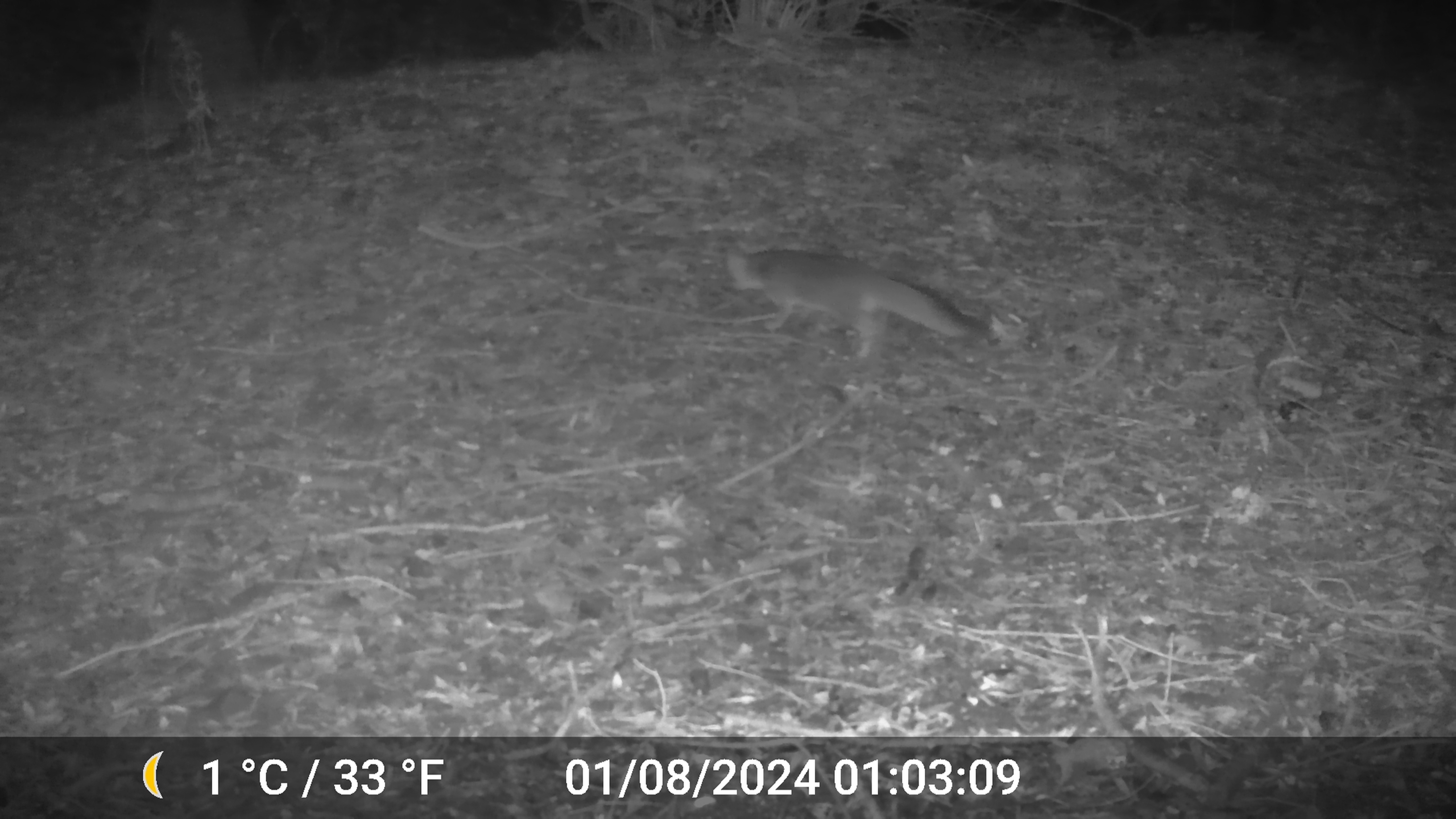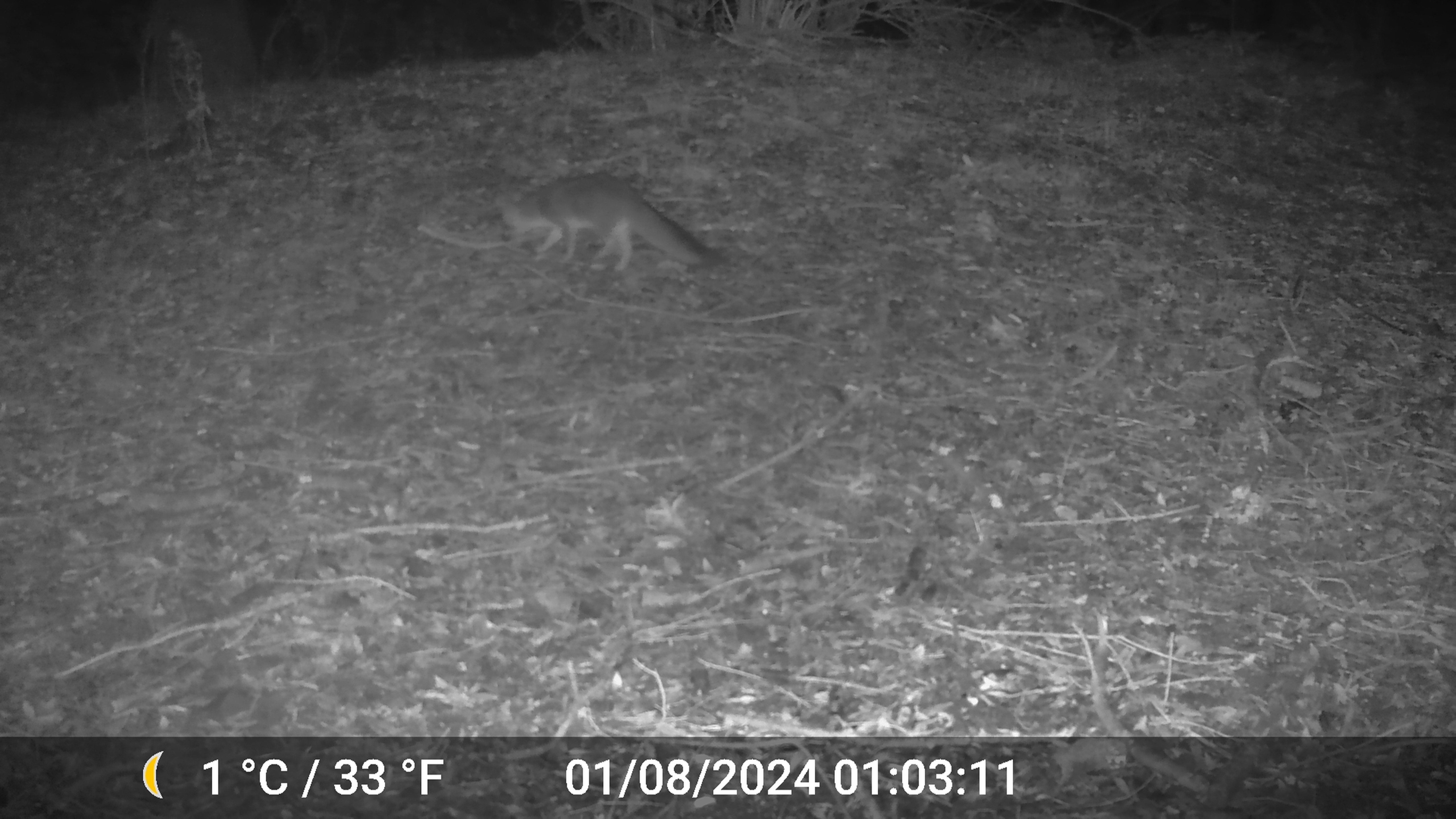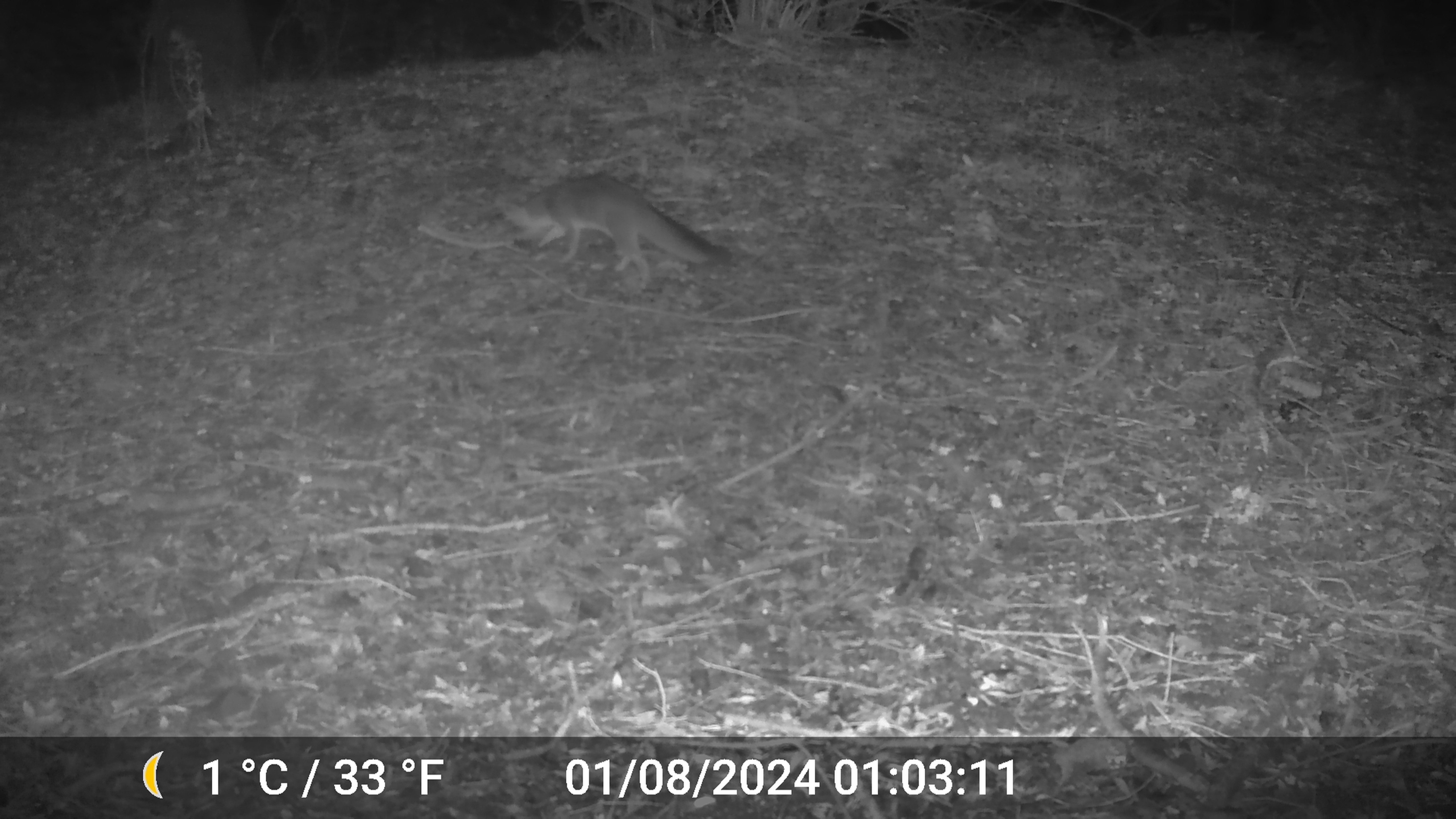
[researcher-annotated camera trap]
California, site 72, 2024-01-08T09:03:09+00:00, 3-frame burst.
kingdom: Animalia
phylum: Chordata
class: Mammalia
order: Carnivora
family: Canidae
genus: Urocyon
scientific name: Urocyon cinereoargenteus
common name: gray fox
Gray fox (Urocyon cinereoargenteus).